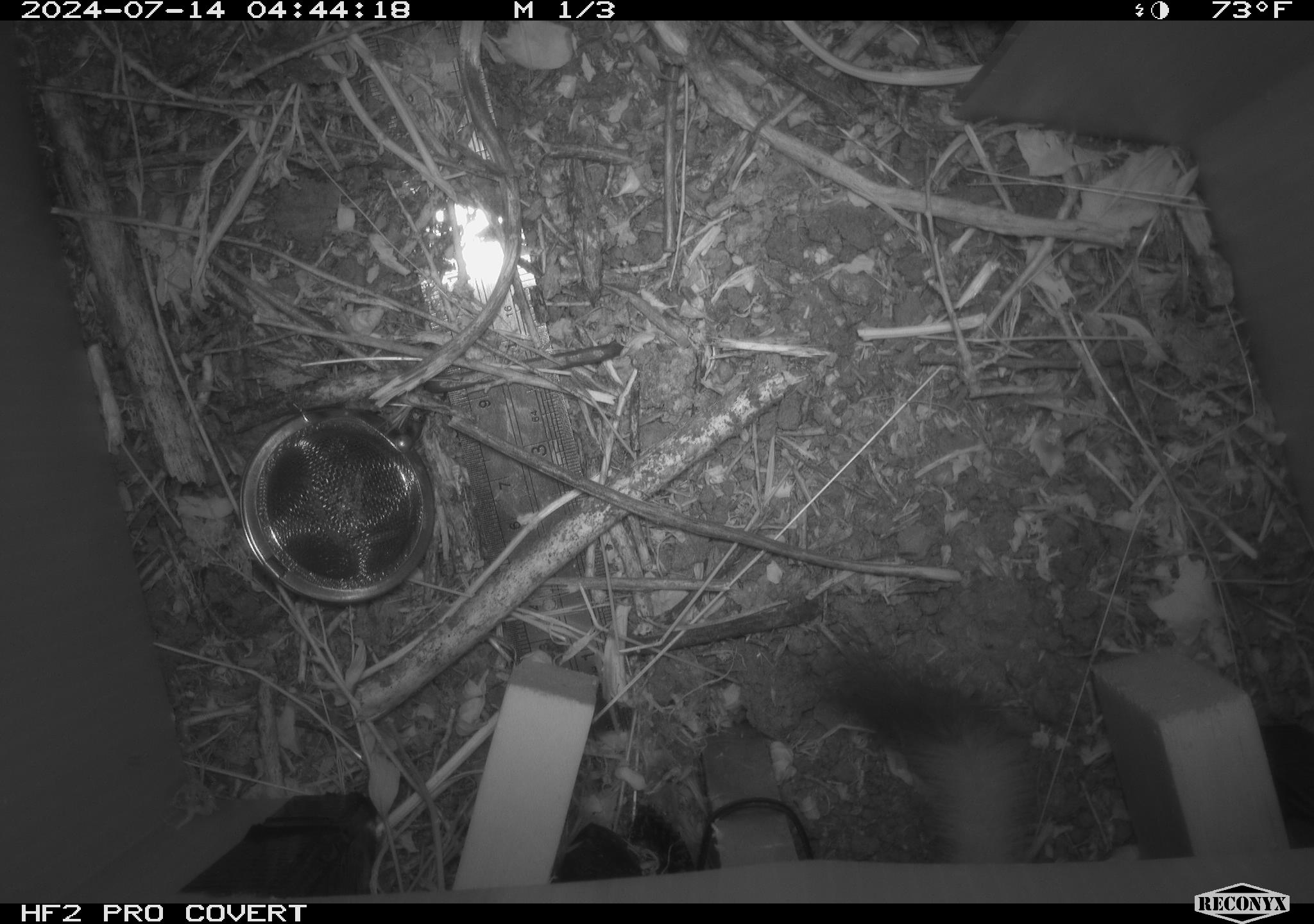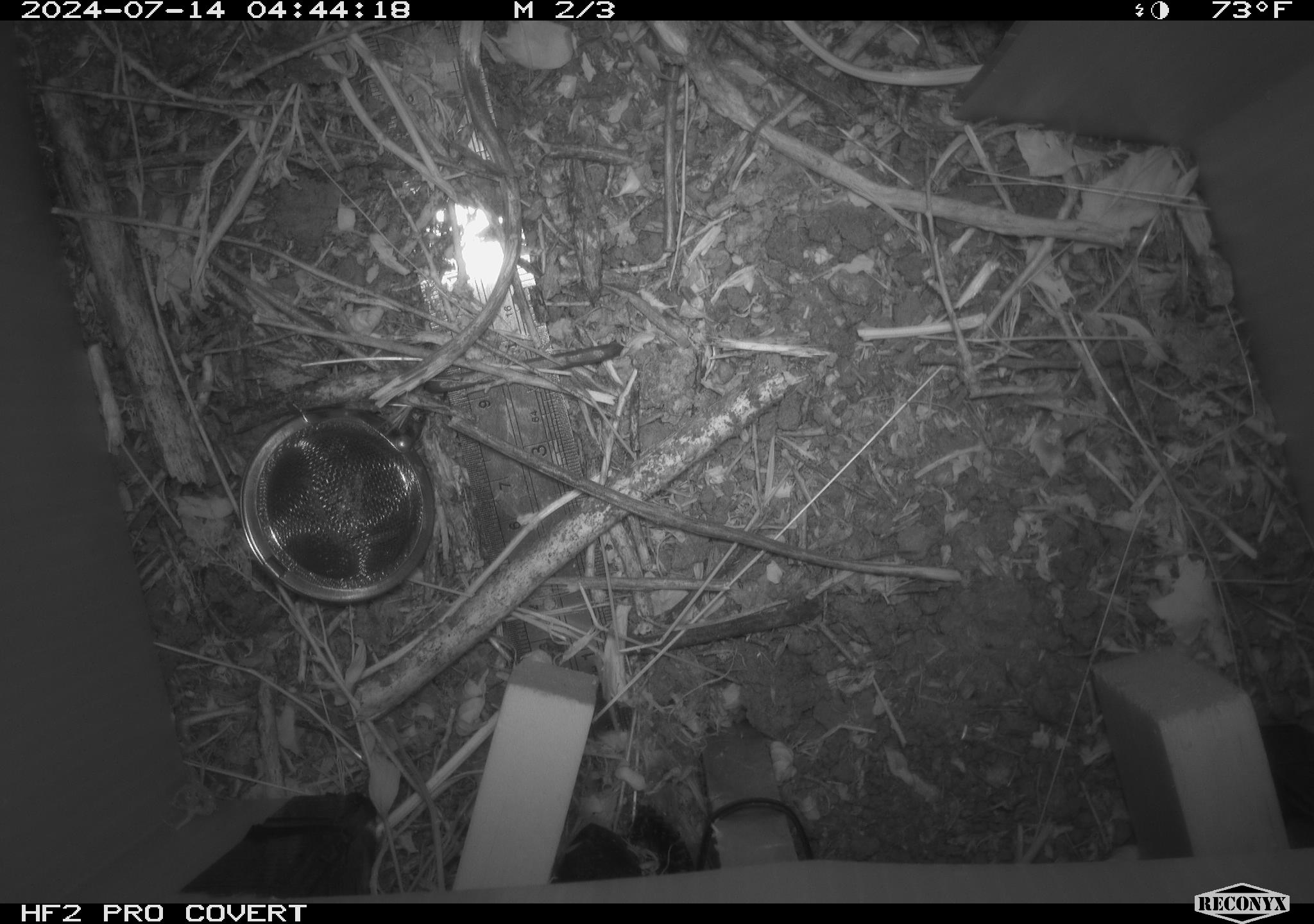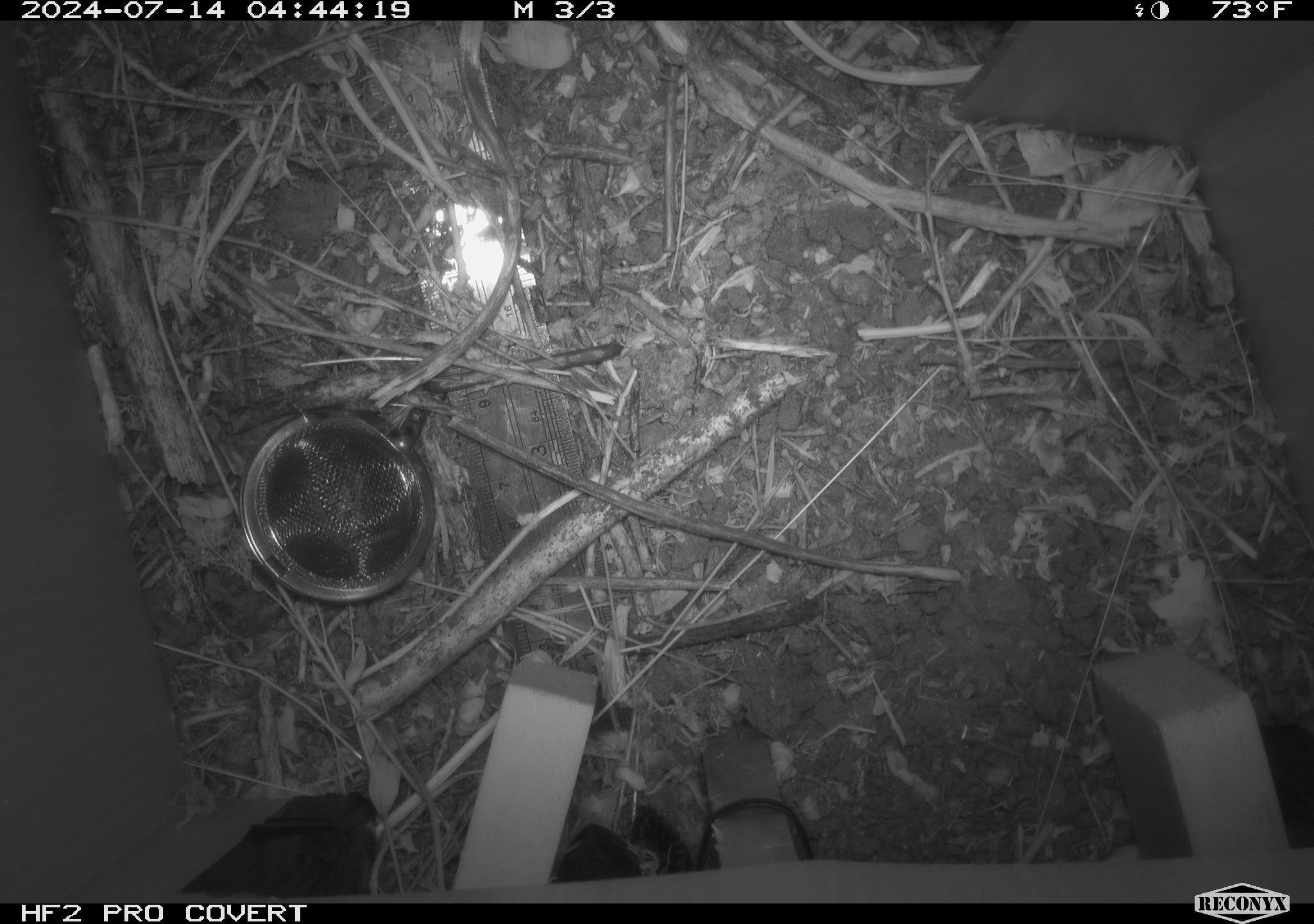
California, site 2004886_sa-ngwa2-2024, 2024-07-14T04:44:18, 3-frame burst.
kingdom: Animalia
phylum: Chordata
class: Mammalia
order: Carnivora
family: Mustelidae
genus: Neogale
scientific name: Neogale frenata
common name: long-tailed weasel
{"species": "long-tailed weasel (Neogale frenata)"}